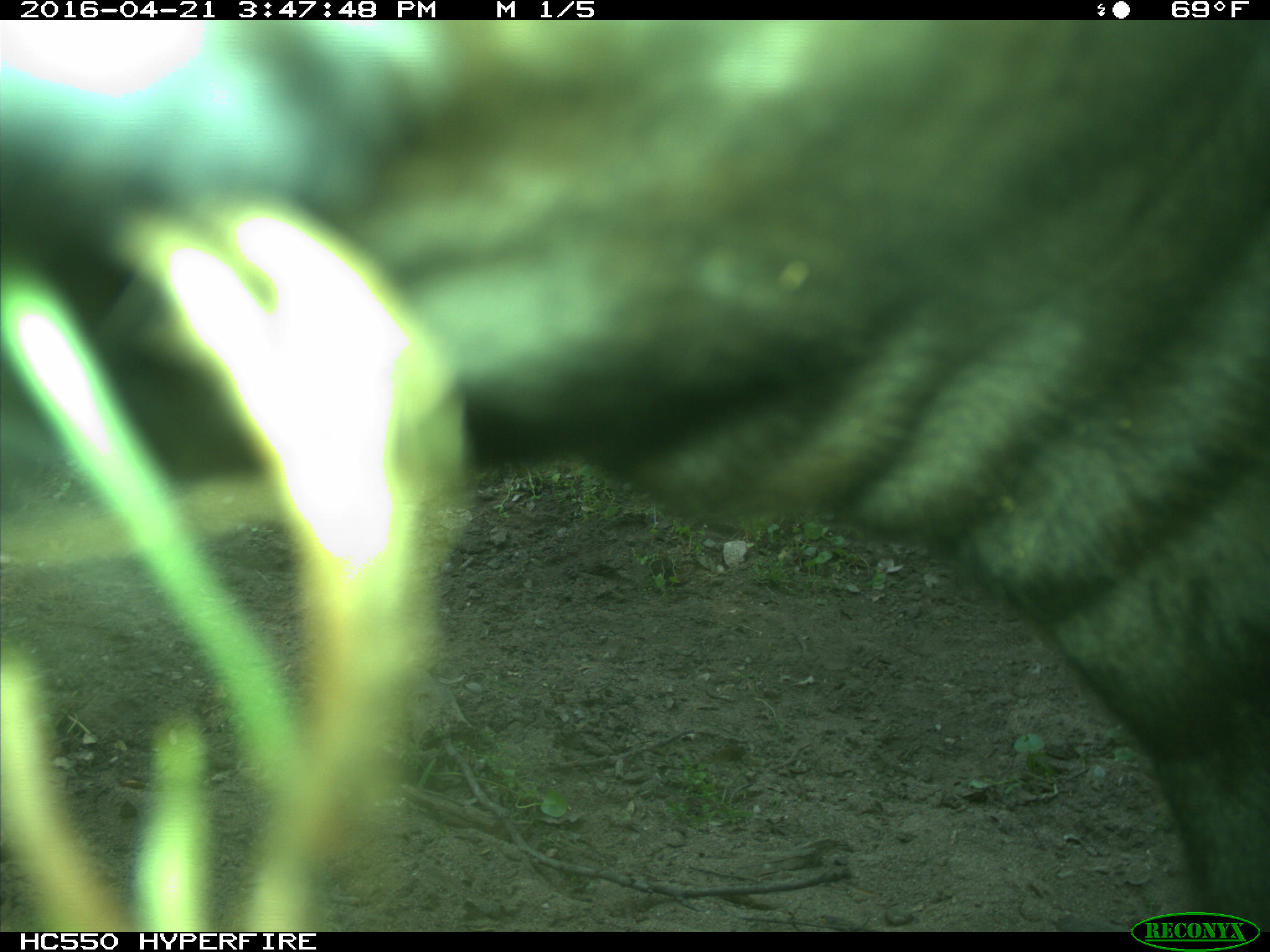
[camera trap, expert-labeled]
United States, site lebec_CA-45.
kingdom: Animalia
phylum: Chordata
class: Mammalia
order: Artiodactyla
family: Bovidae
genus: Bos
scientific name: Bos taurus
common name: domestic cow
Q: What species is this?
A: Bos taurus (domestic cow).